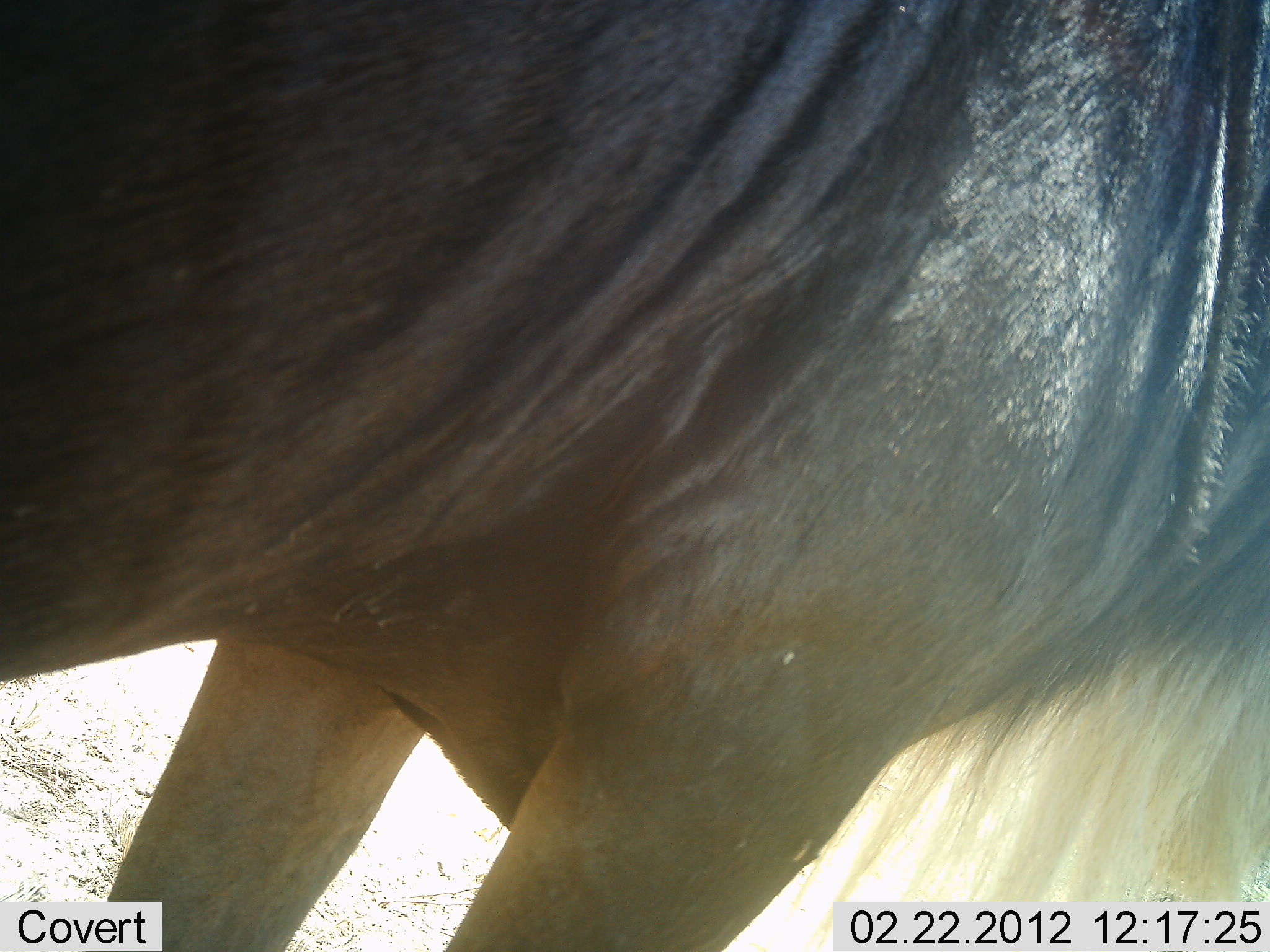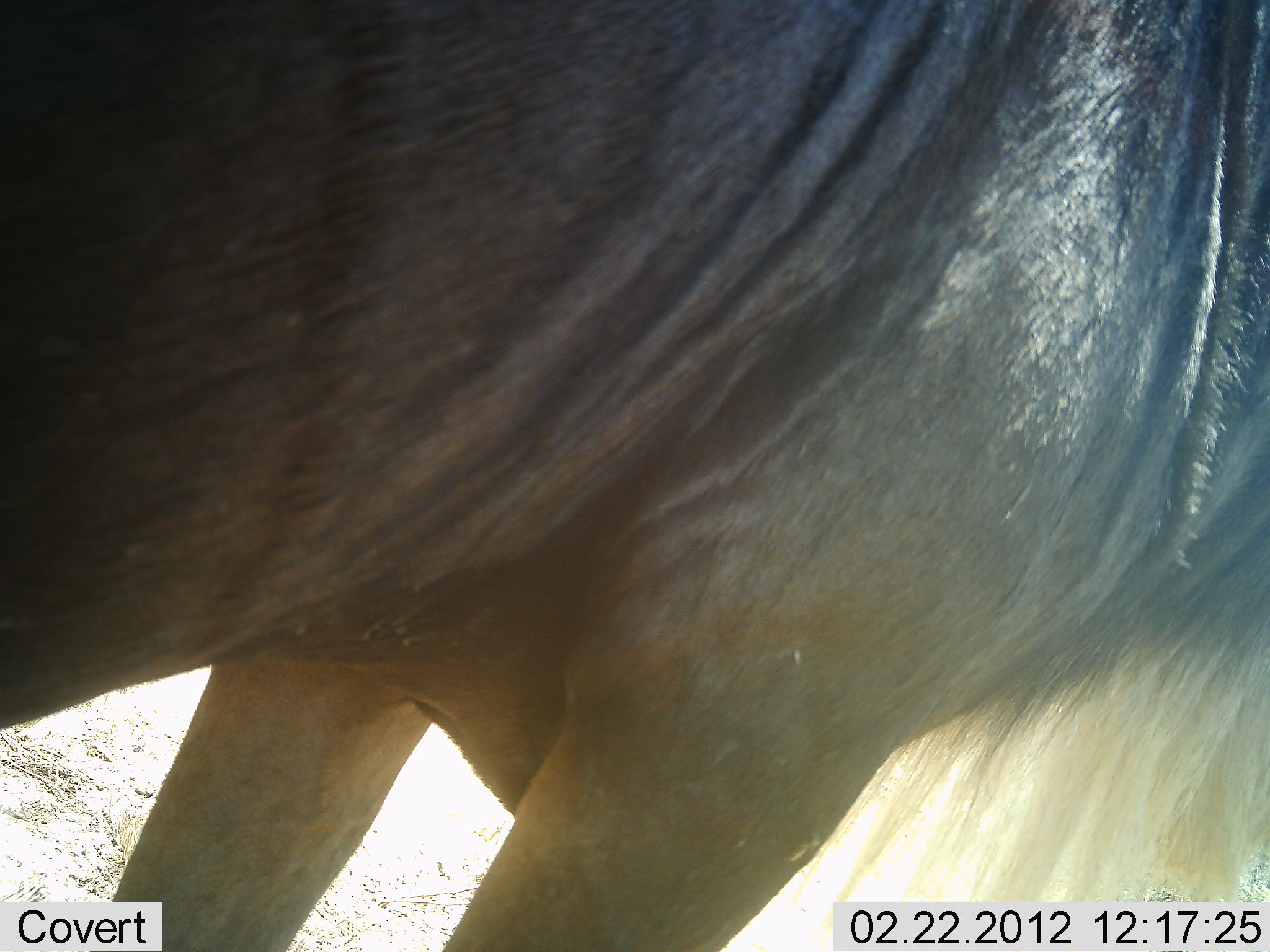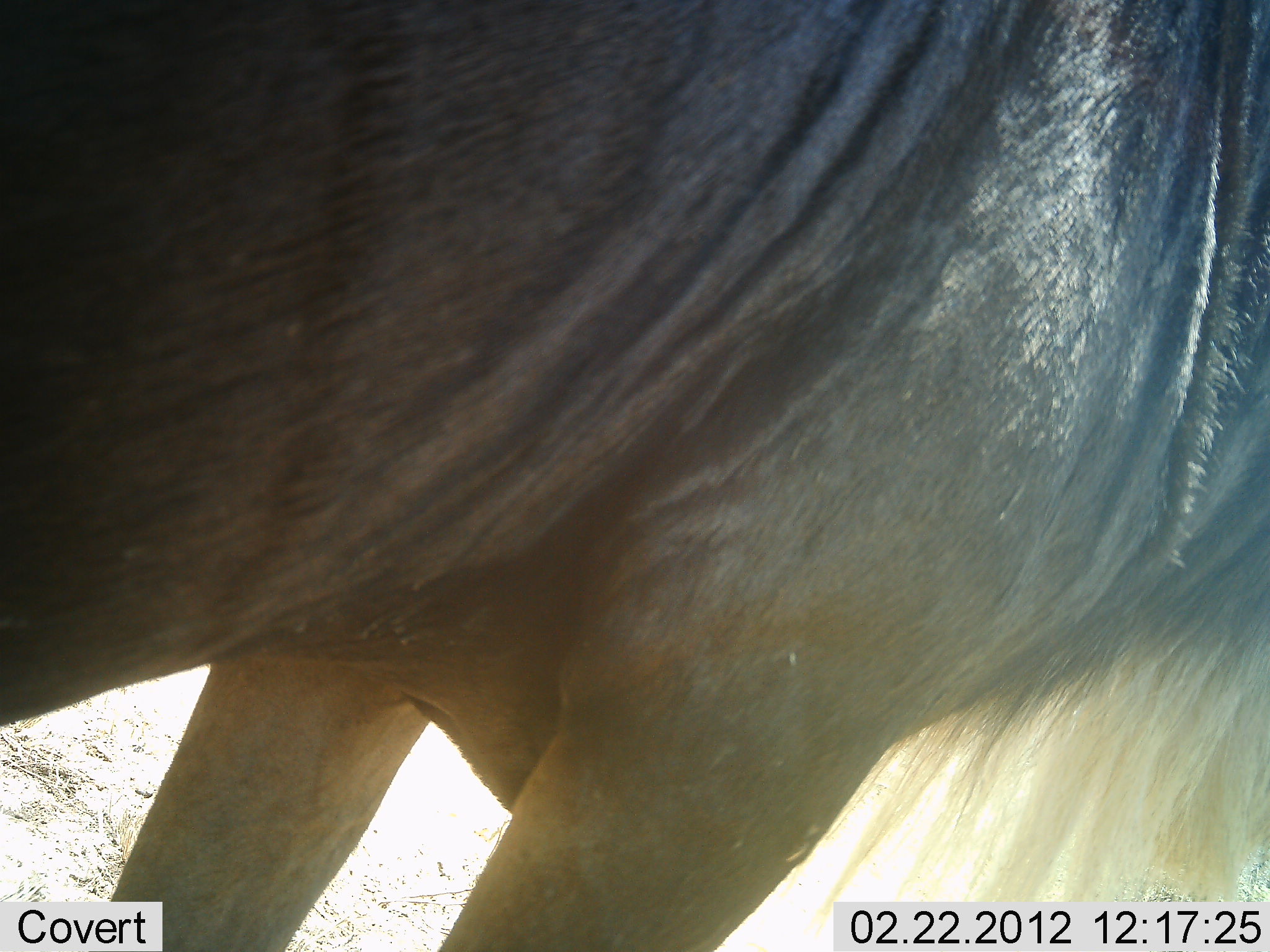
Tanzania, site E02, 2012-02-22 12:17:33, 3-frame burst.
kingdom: Animalia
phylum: Chordata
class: Mammalia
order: Artiodactyla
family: Bovidae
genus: Connochaetes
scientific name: Connochaetes taurinus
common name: blue wildebeest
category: wildebeest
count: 1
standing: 100%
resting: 0%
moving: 0%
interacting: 0%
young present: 0%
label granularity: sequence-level